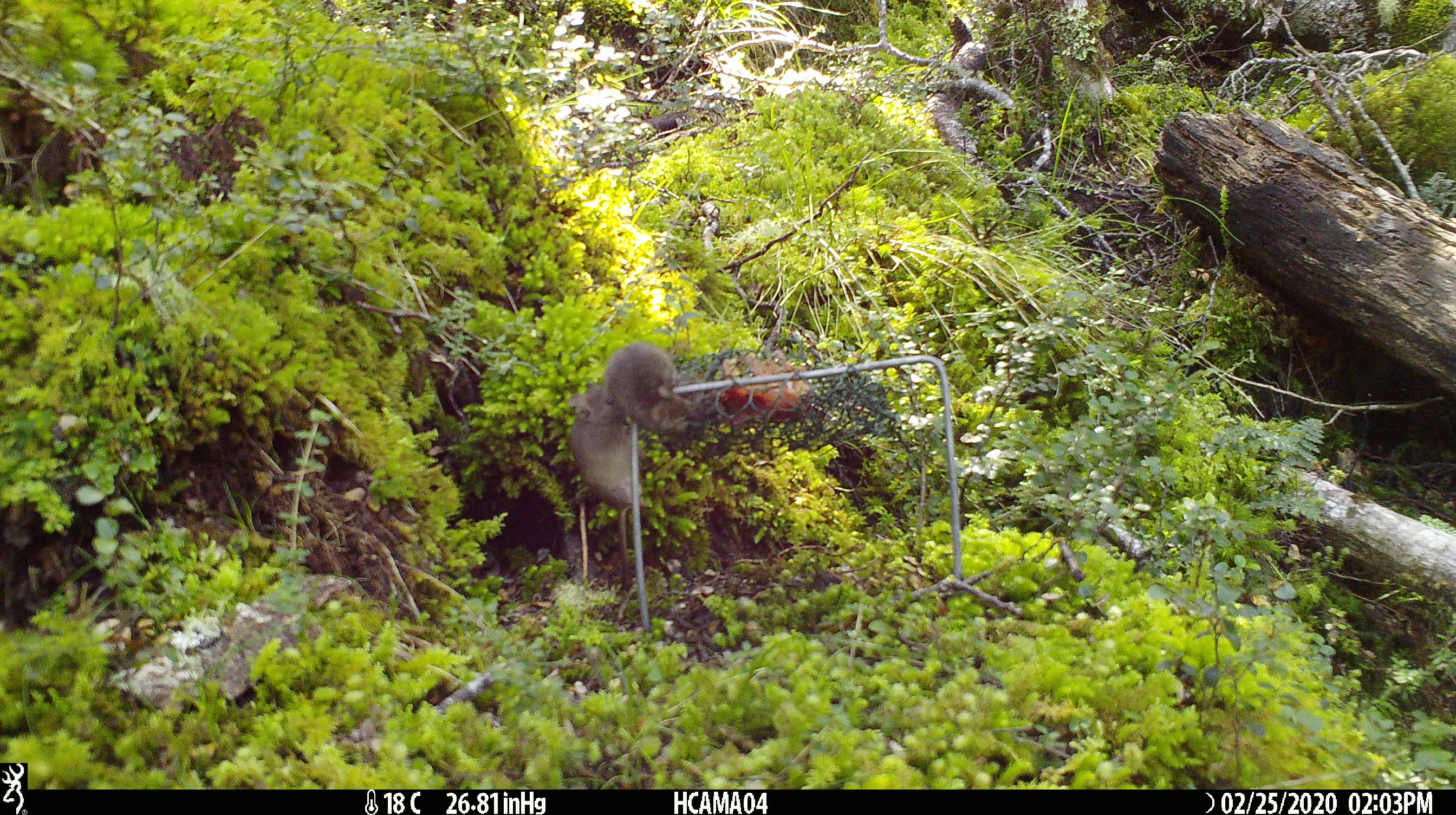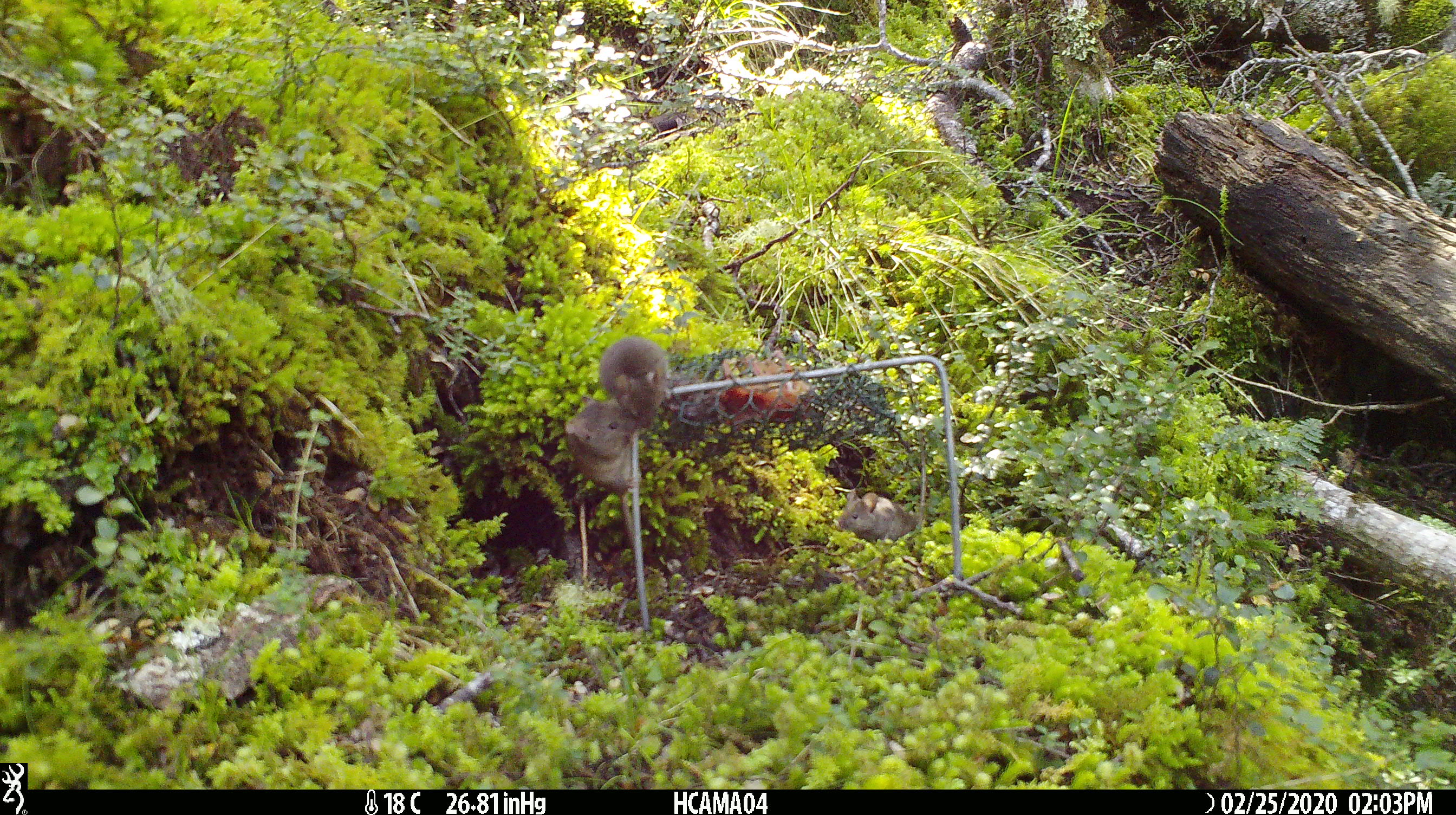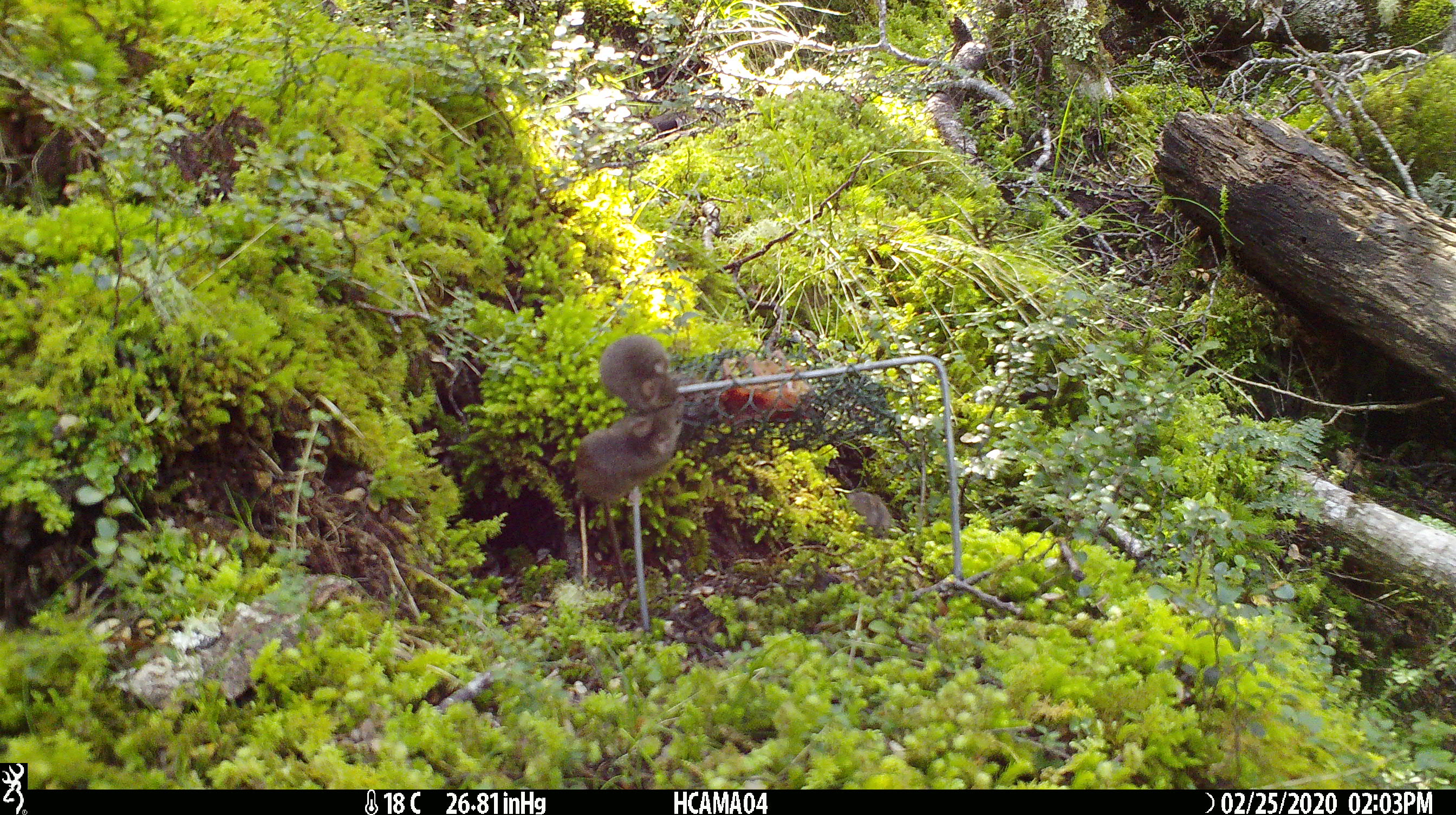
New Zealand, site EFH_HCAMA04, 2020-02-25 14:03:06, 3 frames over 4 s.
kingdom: Animalia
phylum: Chordata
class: Mammalia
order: Rodentia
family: Muridae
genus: Mus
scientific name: Mus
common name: mouse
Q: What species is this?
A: Mouse (Mus).